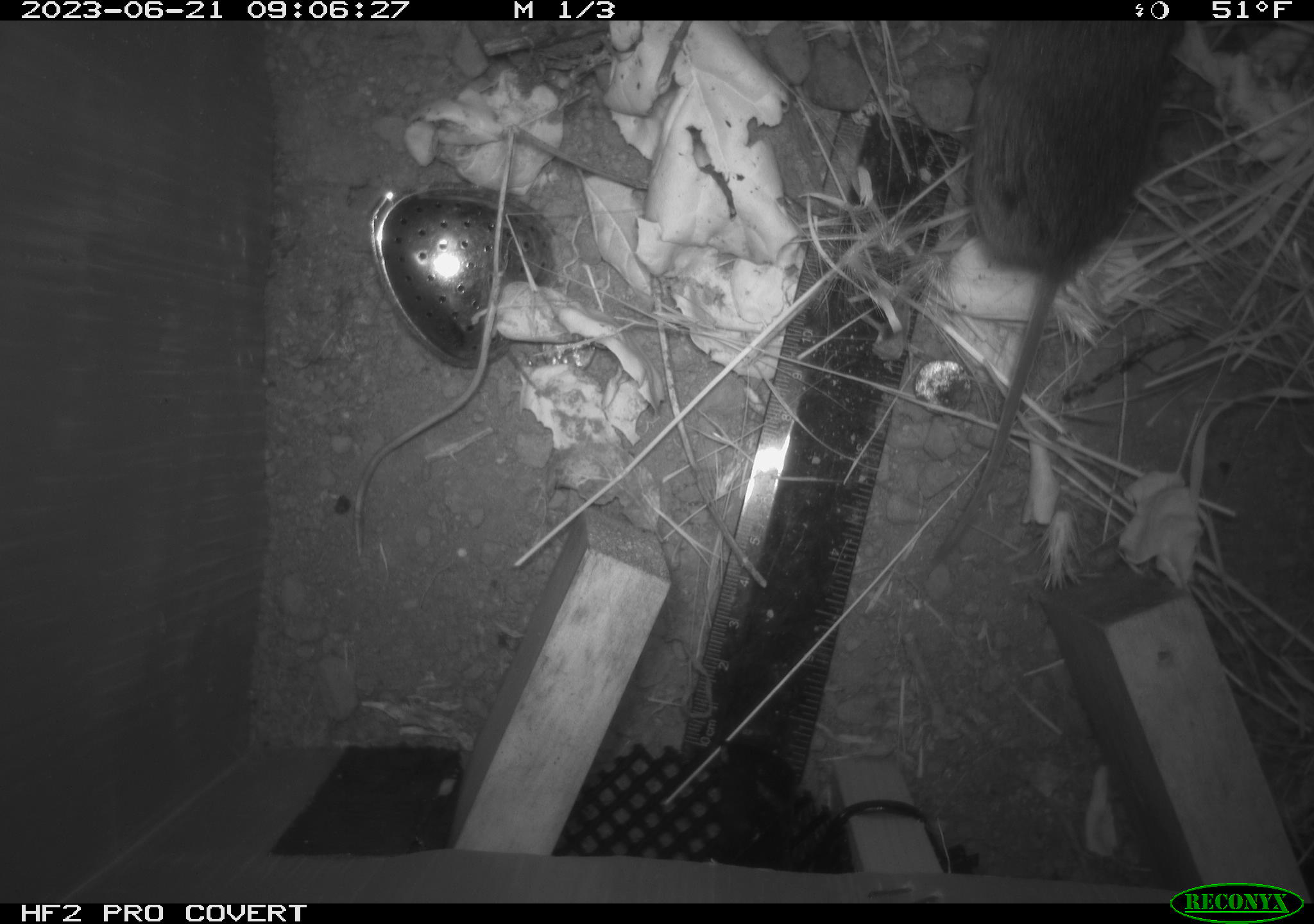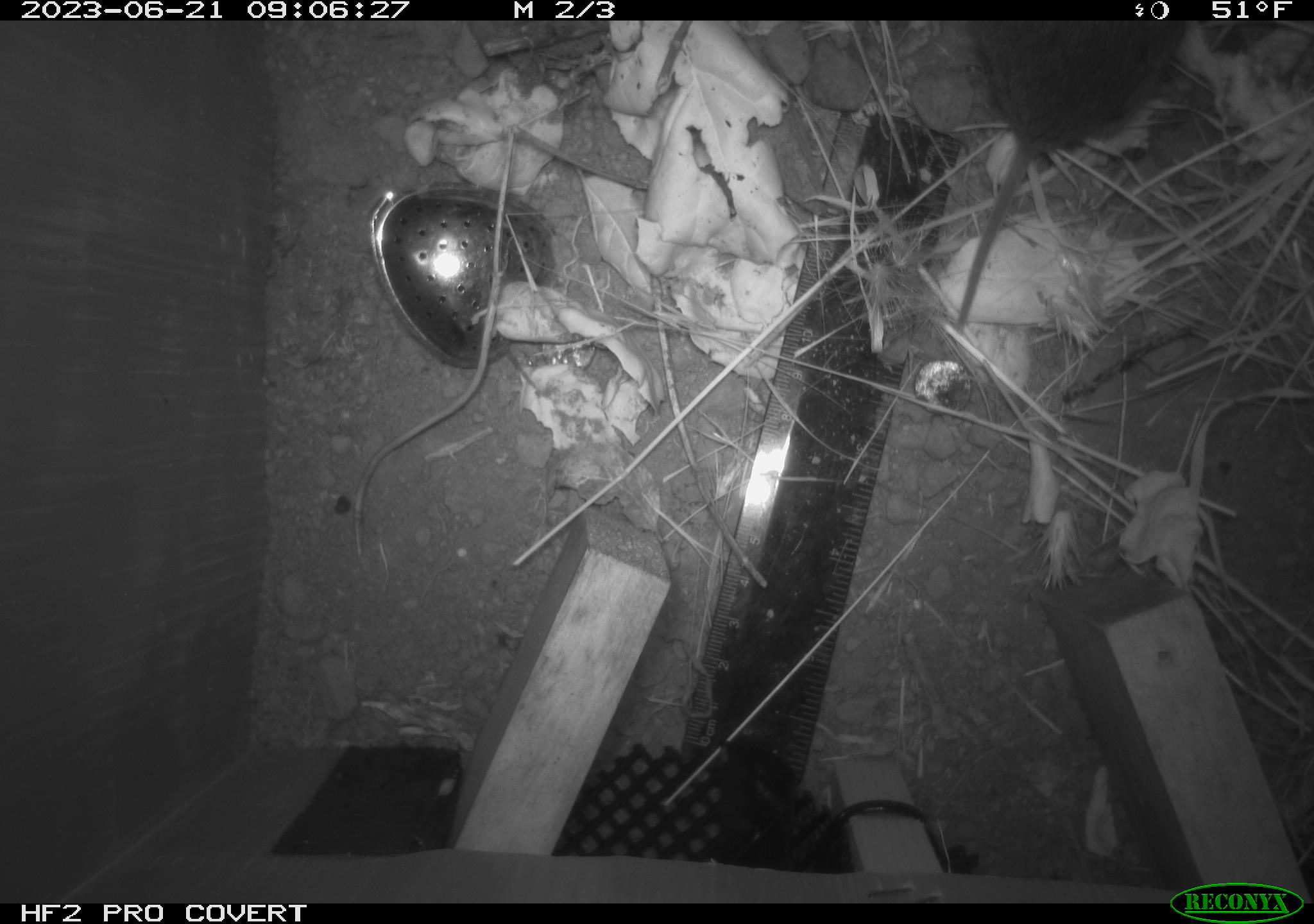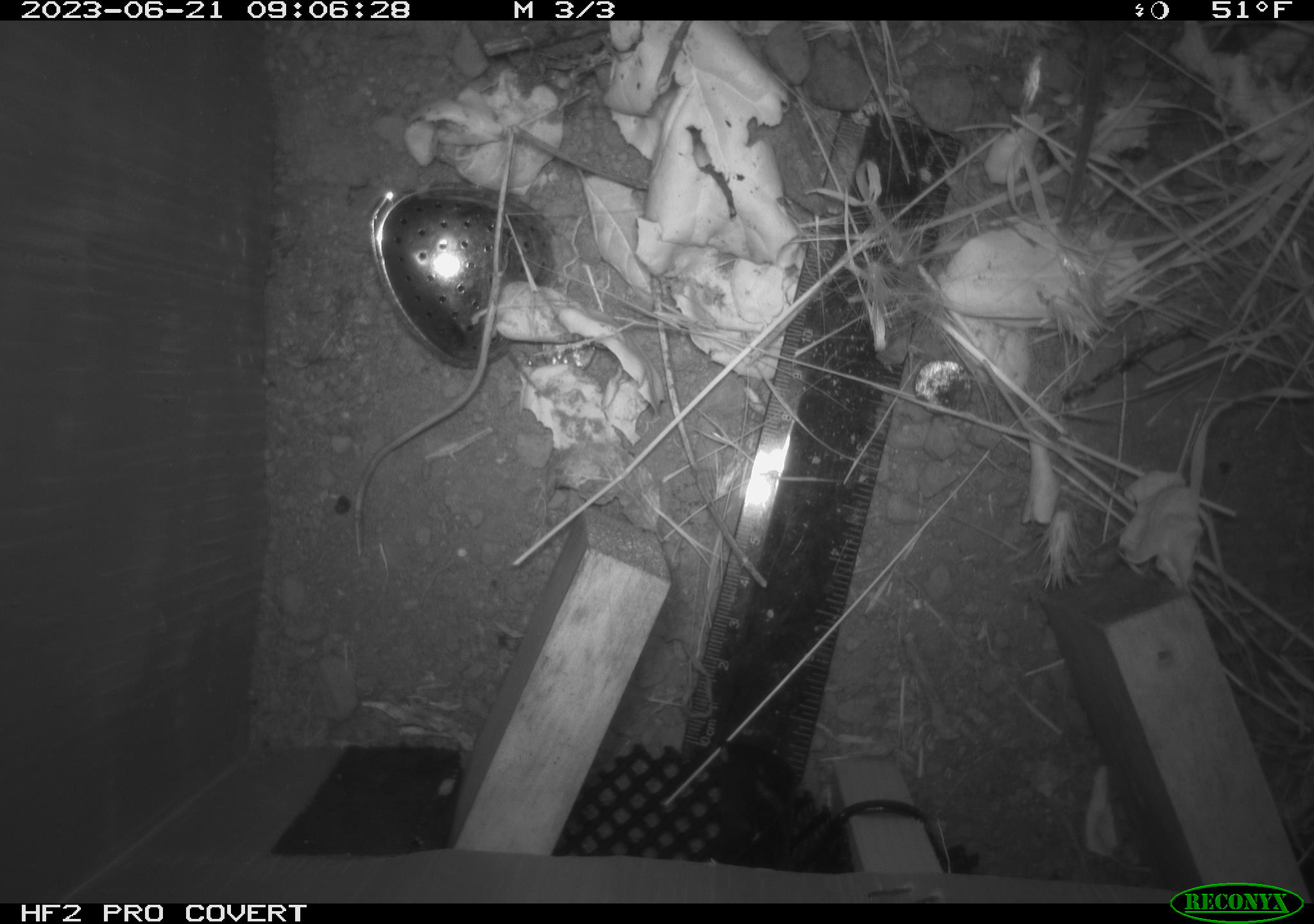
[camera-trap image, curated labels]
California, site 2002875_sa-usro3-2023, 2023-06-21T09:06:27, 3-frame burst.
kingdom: Animalia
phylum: Chordata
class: Mammalia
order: Rodentia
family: Cricetidae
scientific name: Arvicolinae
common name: voles, lemmings, and muskrats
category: arvicolinae subfamily